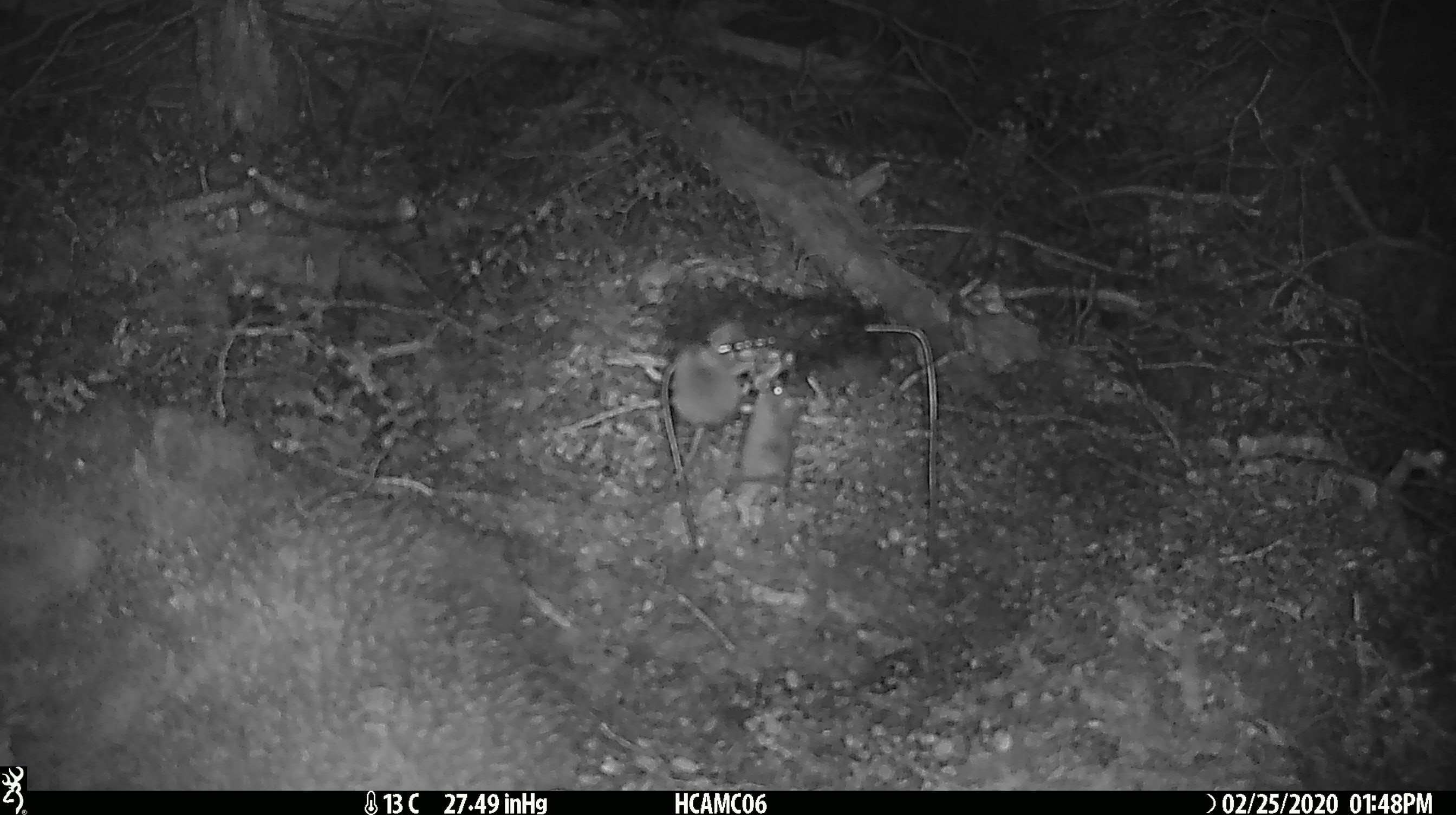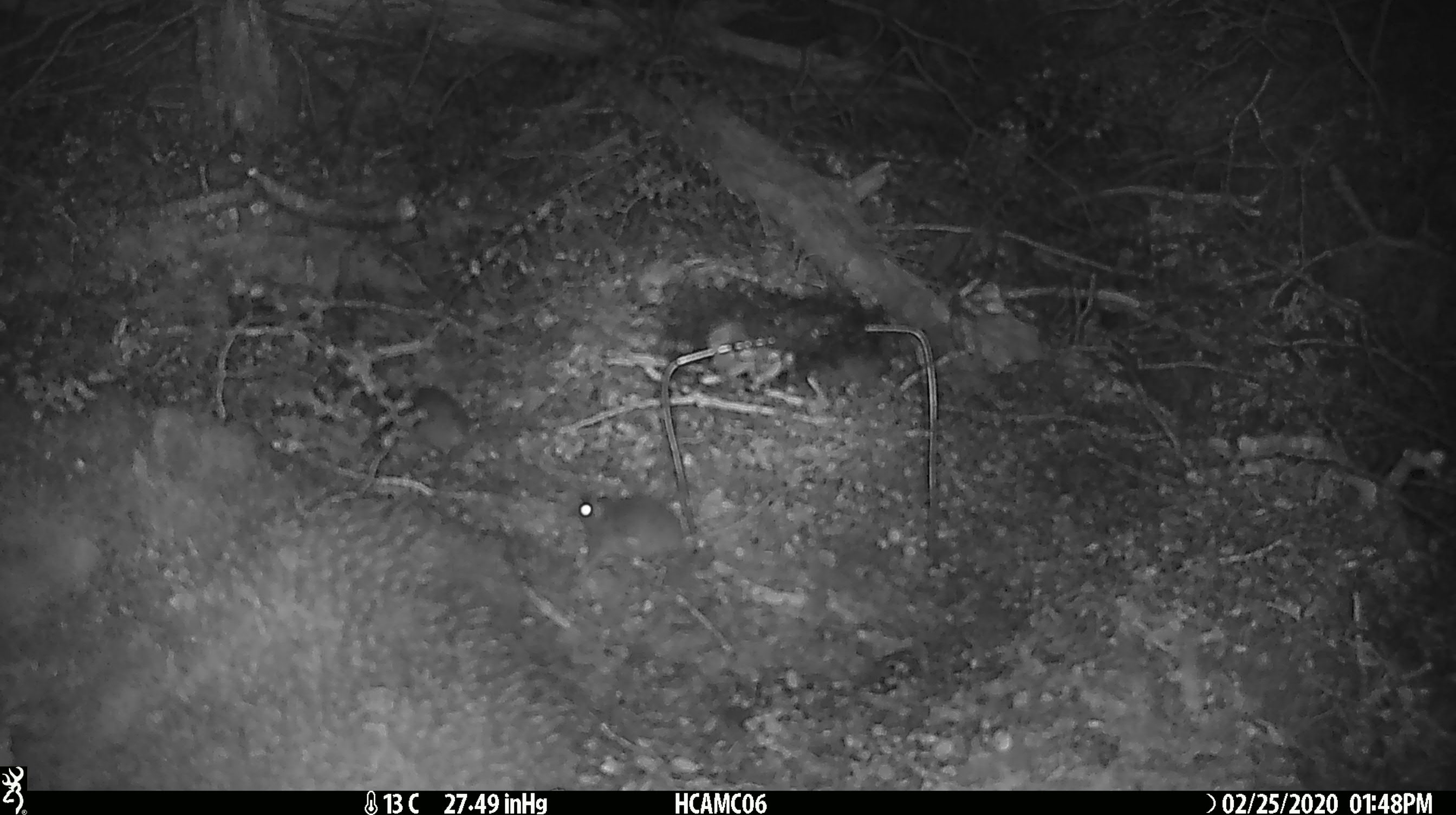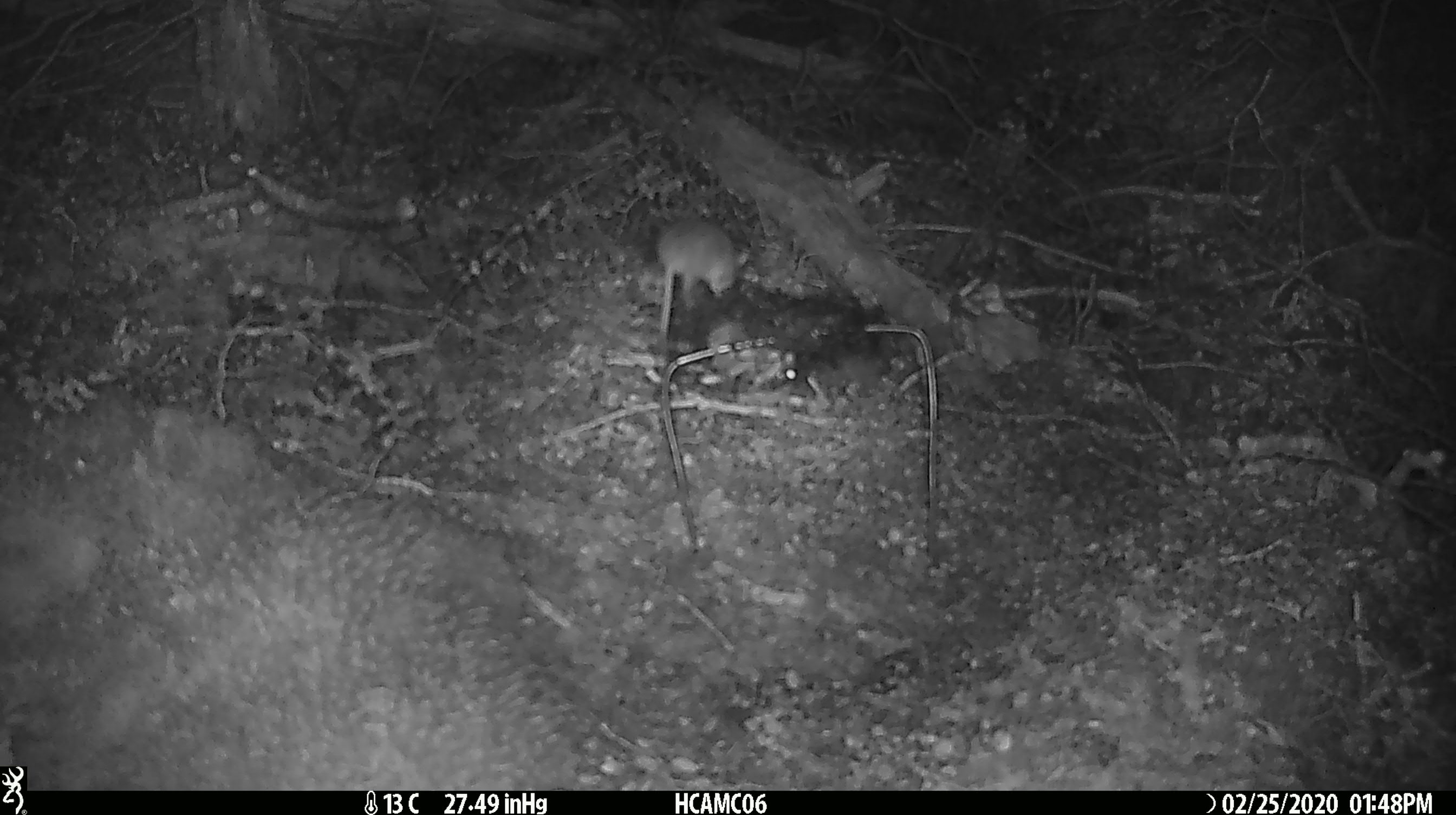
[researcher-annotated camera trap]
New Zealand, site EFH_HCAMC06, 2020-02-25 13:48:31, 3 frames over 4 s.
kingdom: Animalia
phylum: Chordata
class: Mammalia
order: Rodentia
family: Muridae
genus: Mus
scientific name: Mus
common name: mouse